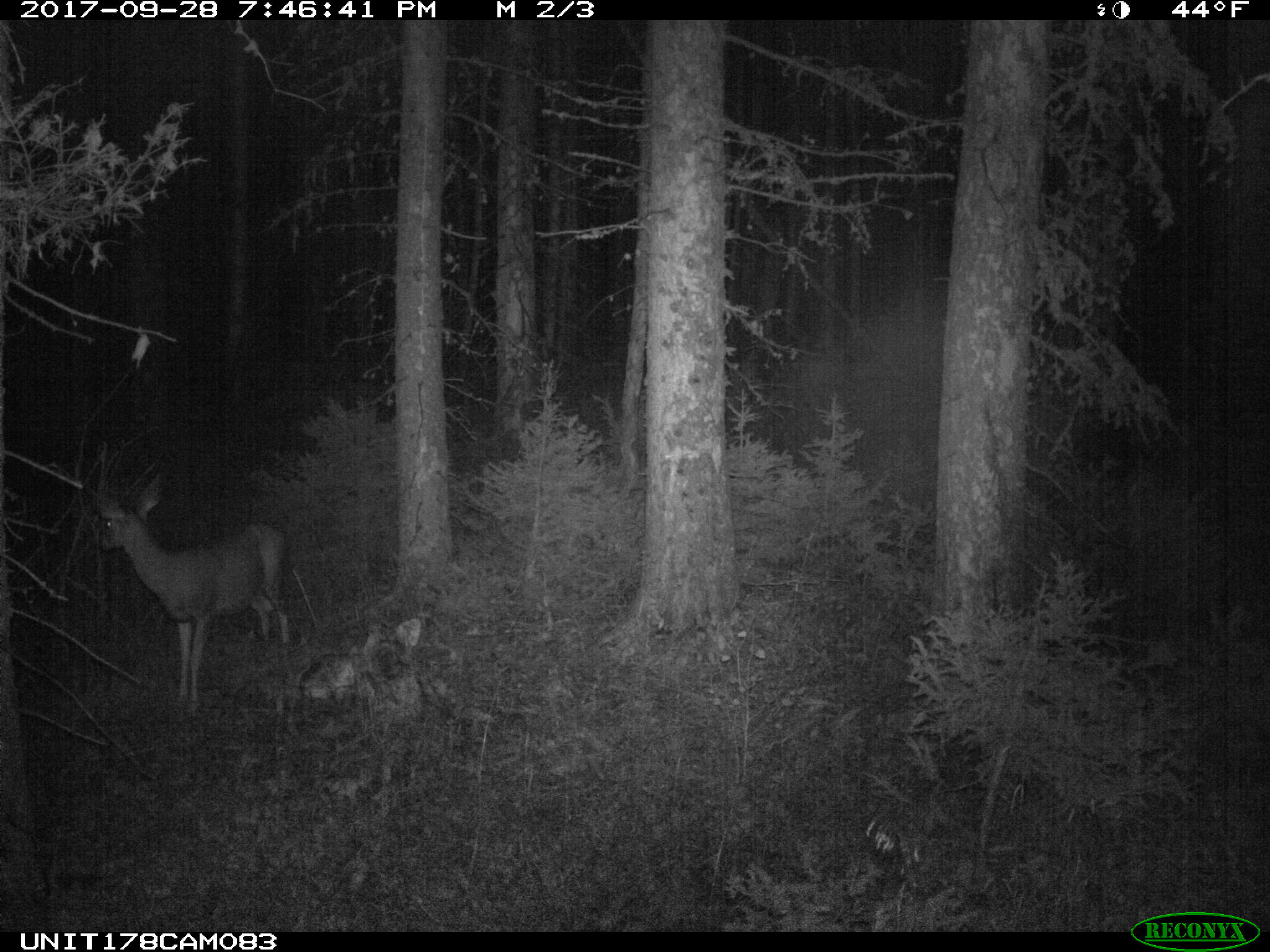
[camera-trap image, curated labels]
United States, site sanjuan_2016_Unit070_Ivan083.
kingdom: Animalia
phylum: Chordata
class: Mammalia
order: Artiodactyla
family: Cervidae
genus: Odocoileus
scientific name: Odocoileus hemionus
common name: mule deer